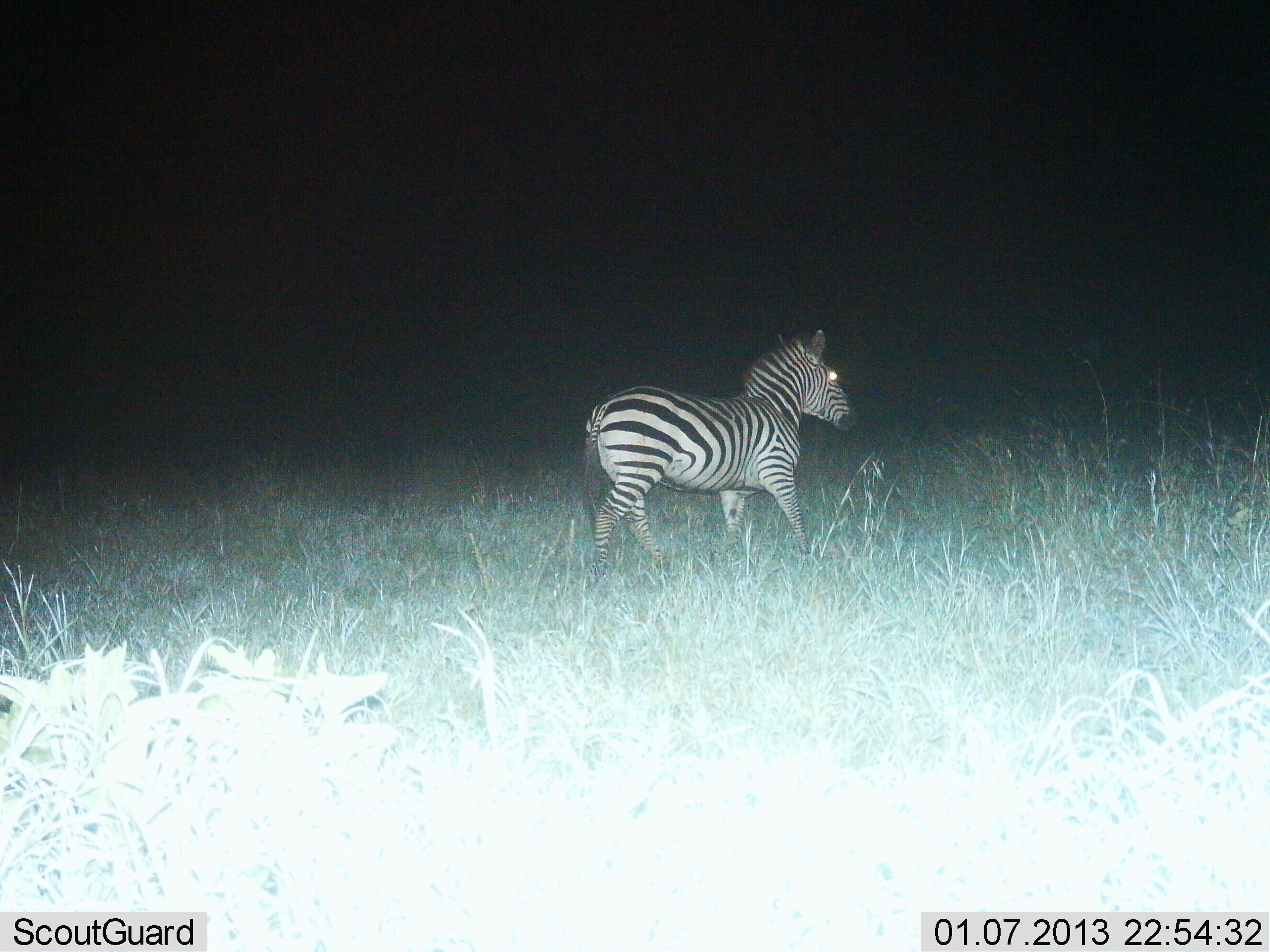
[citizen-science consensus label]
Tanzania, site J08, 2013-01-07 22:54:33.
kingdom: Animalia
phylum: Chordata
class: Mammalia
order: Perissodactyla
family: Equidae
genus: Equus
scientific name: Equus quagga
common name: plains zebra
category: zebra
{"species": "zebra (plains zebra) (Equus quagga)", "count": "1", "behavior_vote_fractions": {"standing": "12%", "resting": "0%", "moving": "88%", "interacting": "0%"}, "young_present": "0%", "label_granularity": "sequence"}